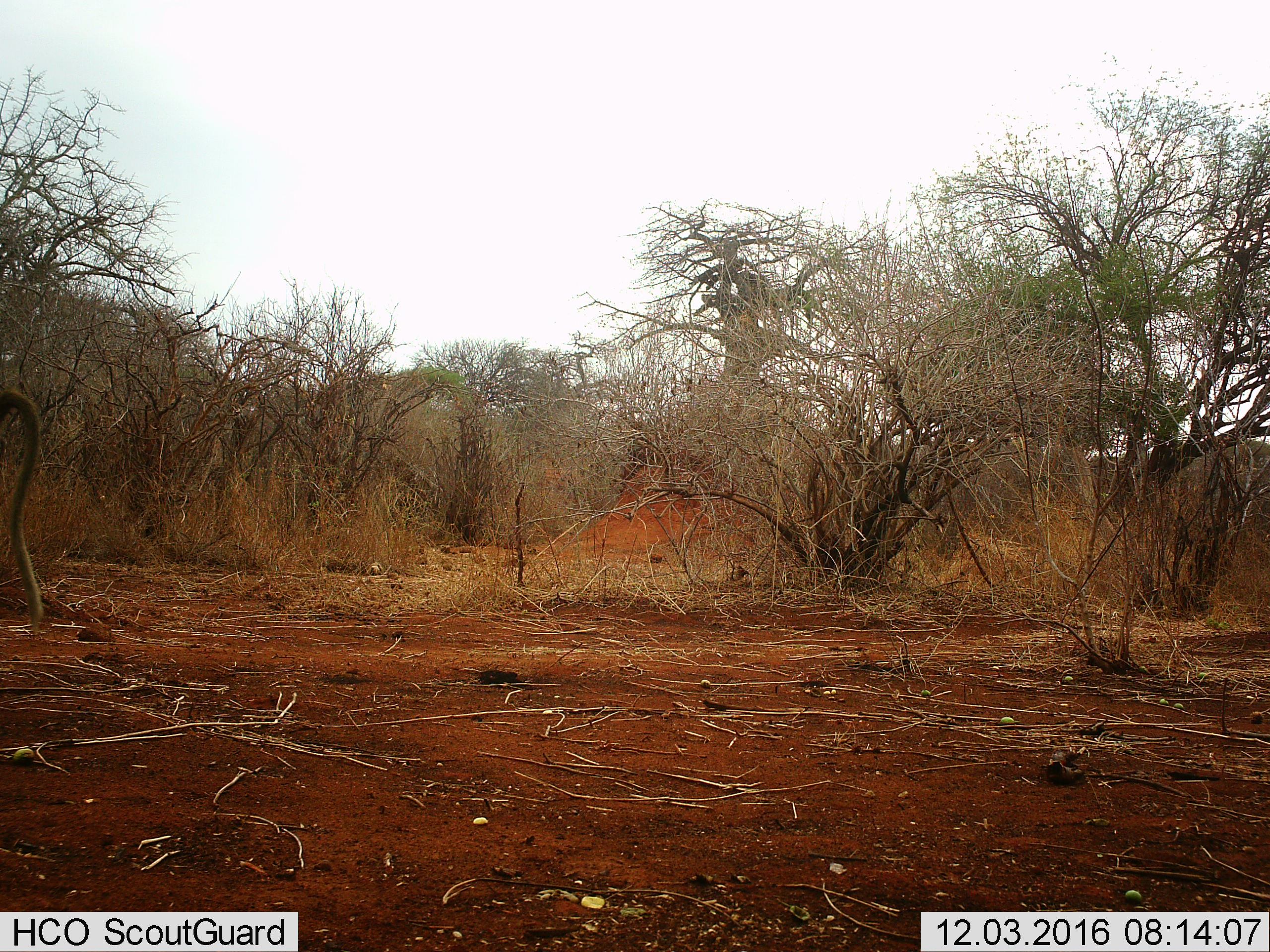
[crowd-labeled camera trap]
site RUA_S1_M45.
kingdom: Animalia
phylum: Chordata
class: Mammalia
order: Primates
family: Cercopithecidae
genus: Papio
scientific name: Papio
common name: baboon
Baboon (Papio), count 1. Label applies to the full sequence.